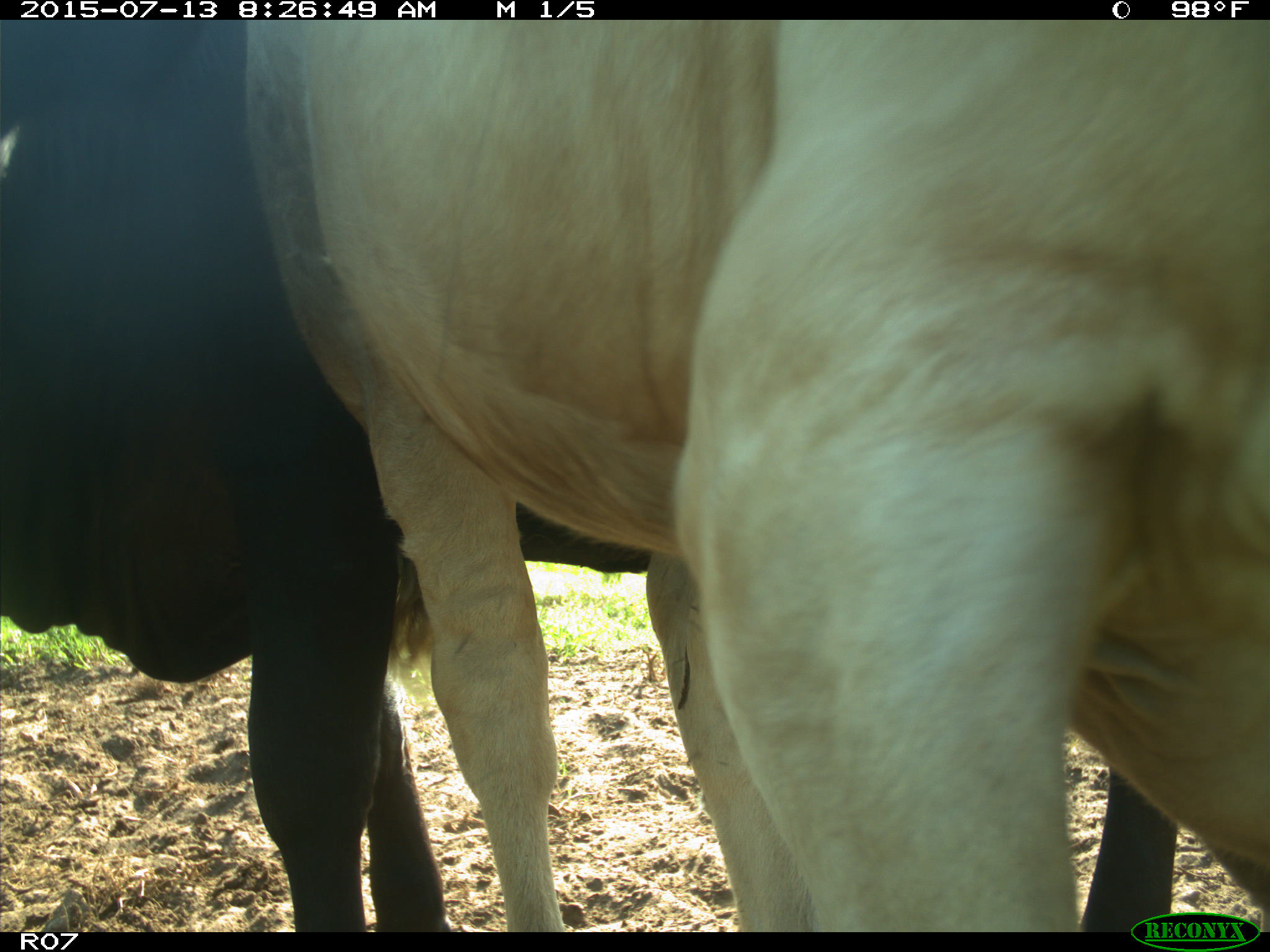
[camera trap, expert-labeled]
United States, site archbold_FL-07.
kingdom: Animalia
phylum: Chordata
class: Mammalia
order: Artiodactyla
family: Bovidae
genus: Bos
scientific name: Bos taurus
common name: domestic cow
Bos taurus (domestic cow).